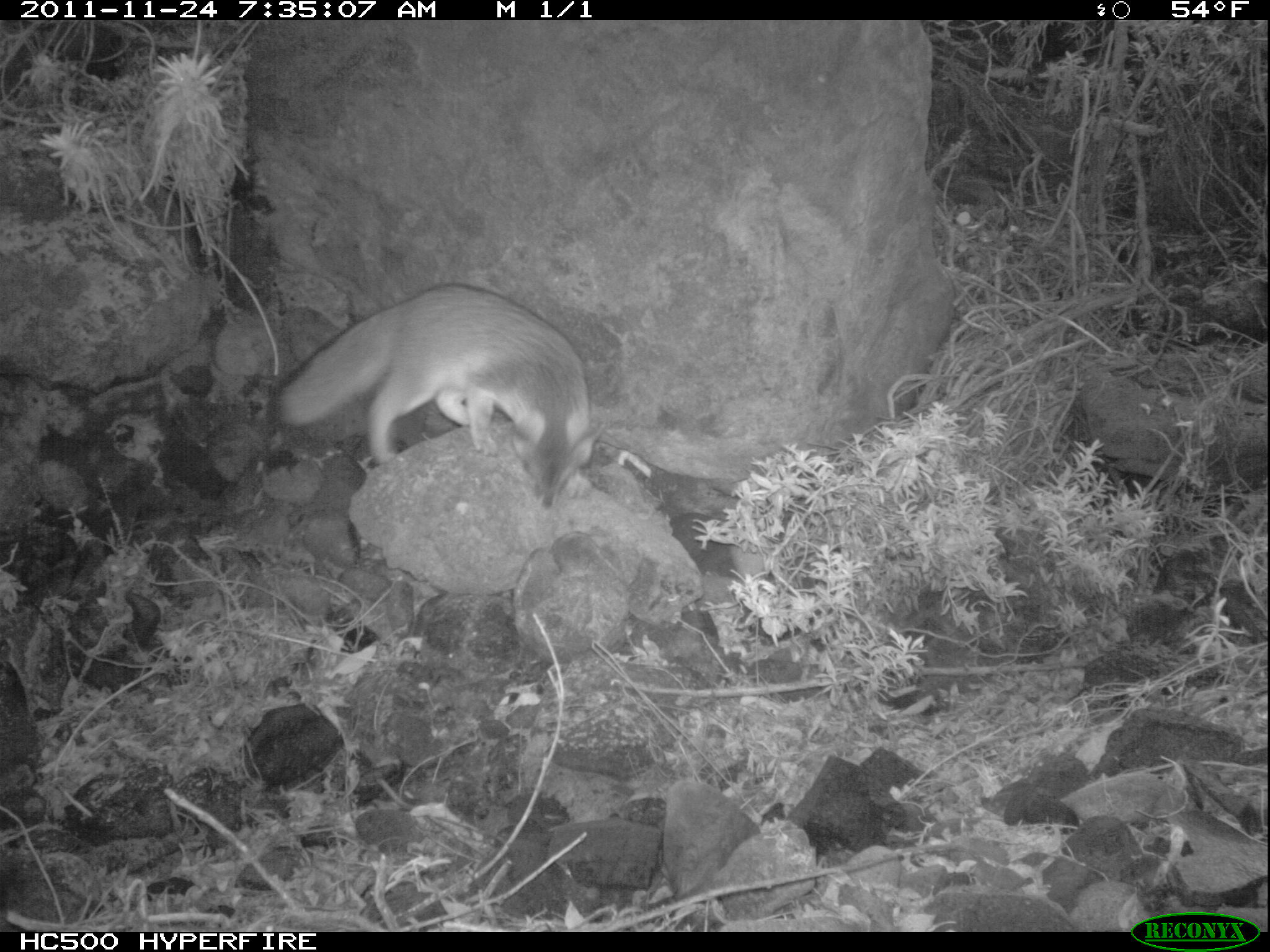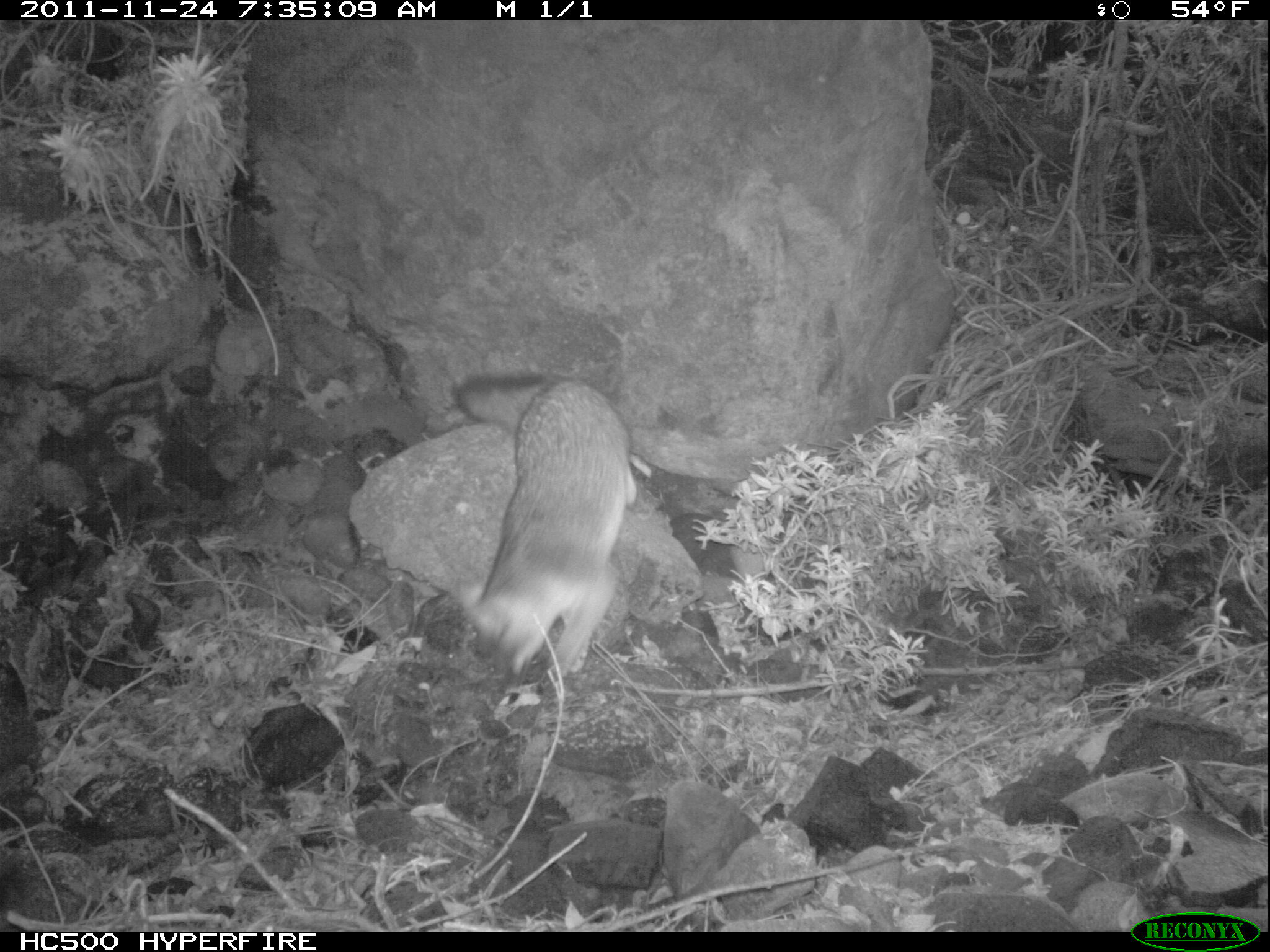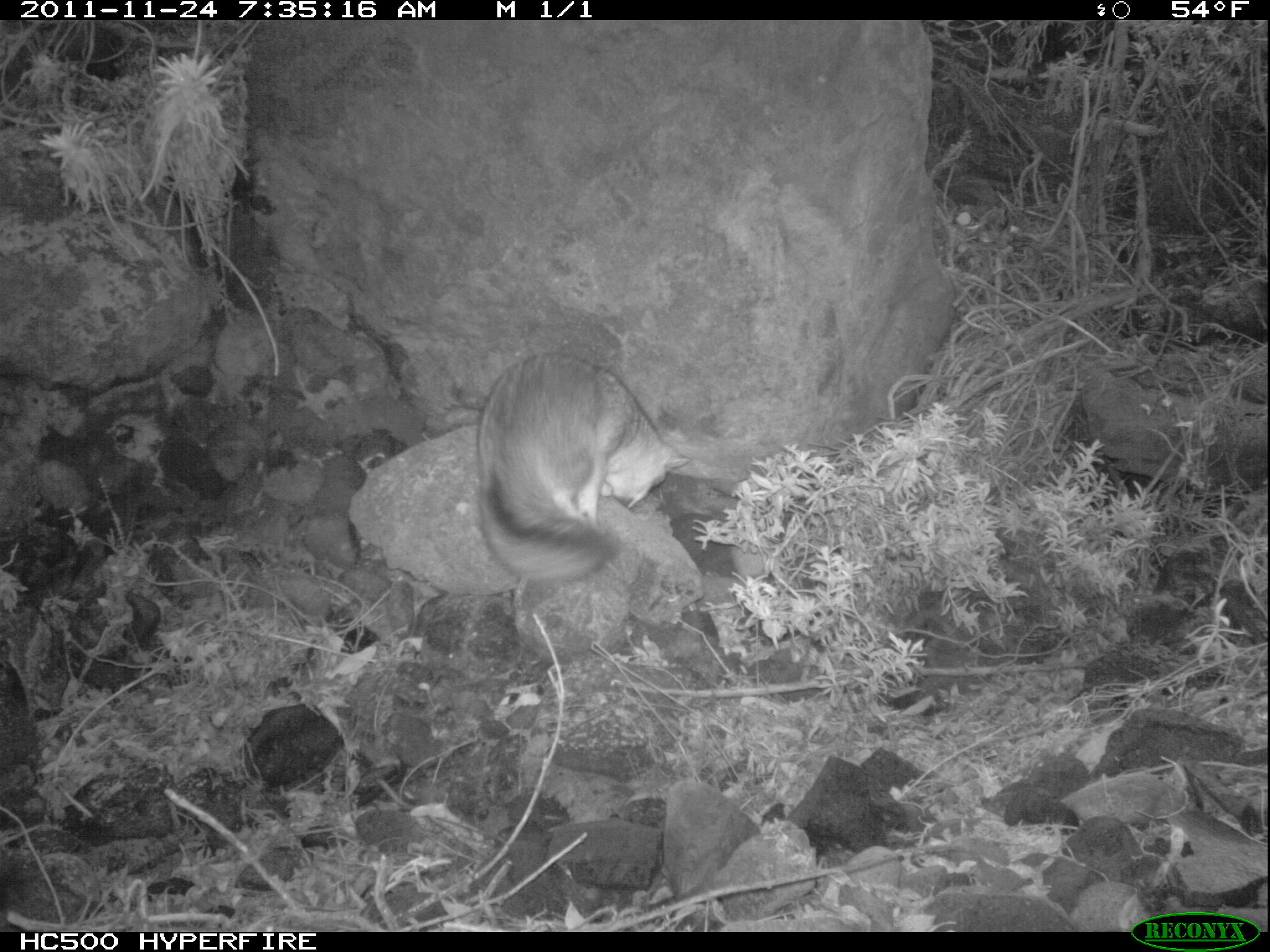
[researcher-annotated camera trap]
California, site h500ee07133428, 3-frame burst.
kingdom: Animalia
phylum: Chordata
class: Mammalia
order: Carnivora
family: Canidae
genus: Urocyon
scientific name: Urocyon littoralis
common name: island fox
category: fox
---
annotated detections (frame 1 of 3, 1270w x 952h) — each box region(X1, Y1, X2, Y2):
fox: region(270, 283, 606, 514)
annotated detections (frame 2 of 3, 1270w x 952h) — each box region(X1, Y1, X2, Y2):
fox: region(453, 372, 641, 686)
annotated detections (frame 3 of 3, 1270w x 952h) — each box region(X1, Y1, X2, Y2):
fox: region(473, 351, 690, 583)